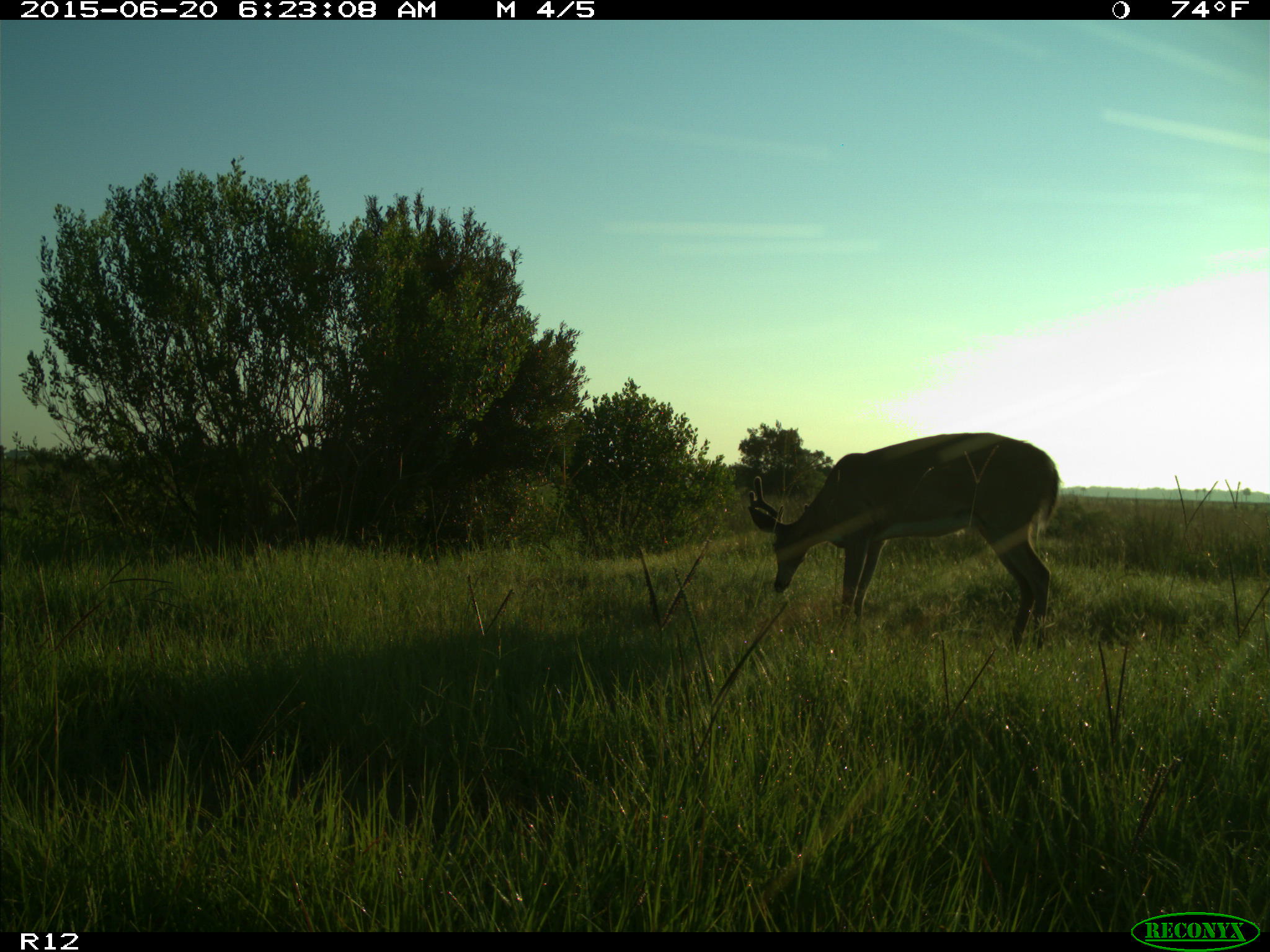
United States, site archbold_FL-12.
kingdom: Animalia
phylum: Chordata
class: Mammalia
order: Artiodactyla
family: Cervidae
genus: Odocoileus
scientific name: Odocoileus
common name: deer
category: unidentified deer